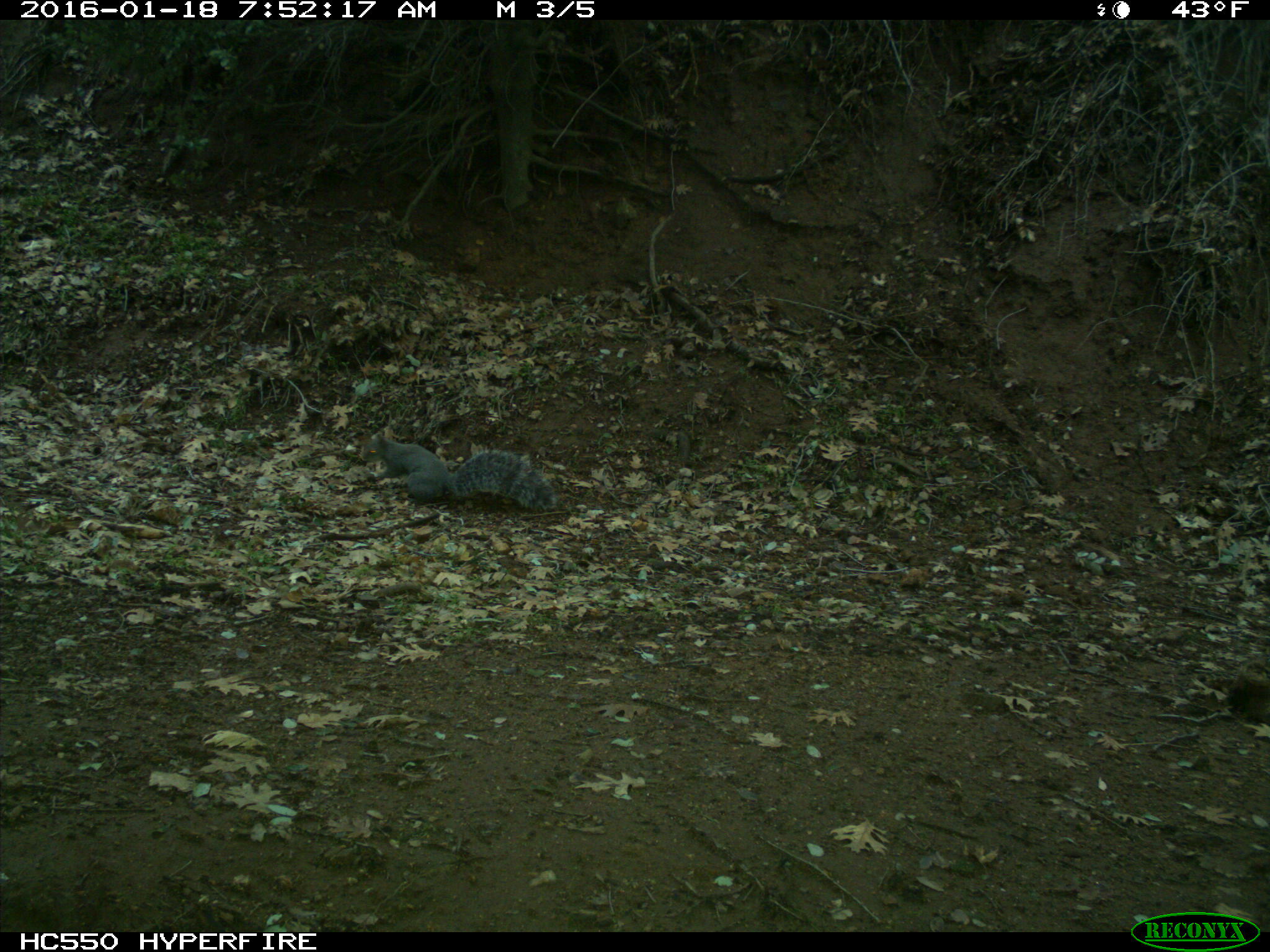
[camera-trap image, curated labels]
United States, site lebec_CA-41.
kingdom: Animalia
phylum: Chordata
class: Mammalia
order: Rodentia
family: Sciuridae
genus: Sciurus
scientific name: Sciurus carolinensis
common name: eastern gray squirrel